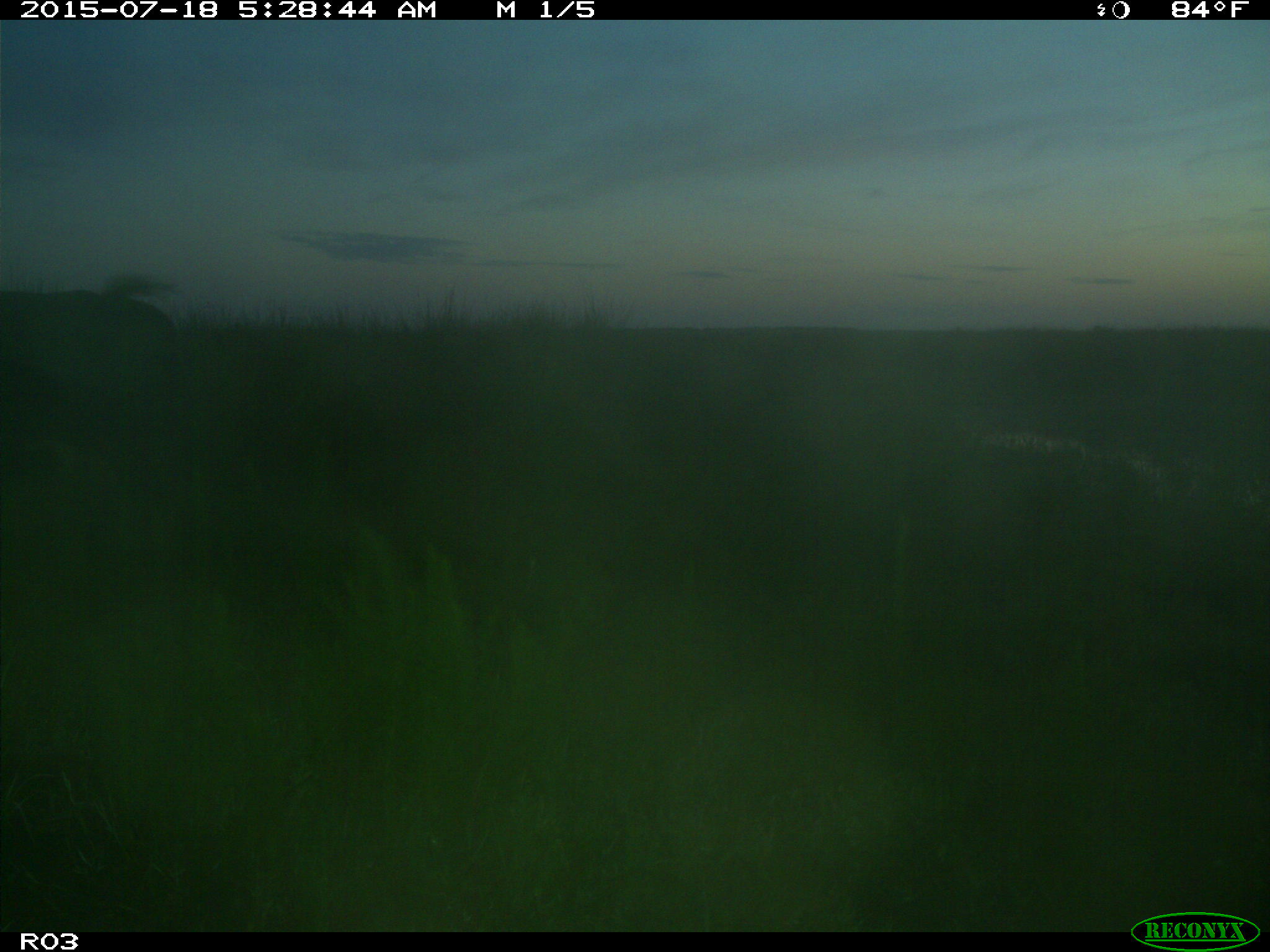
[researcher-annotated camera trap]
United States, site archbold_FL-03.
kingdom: Animalia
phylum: Chordata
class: Mammalia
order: Artiodactyla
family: Bovidae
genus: Bos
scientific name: Bos taurus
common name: domestic cow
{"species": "Bos taurus (domestic cow)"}